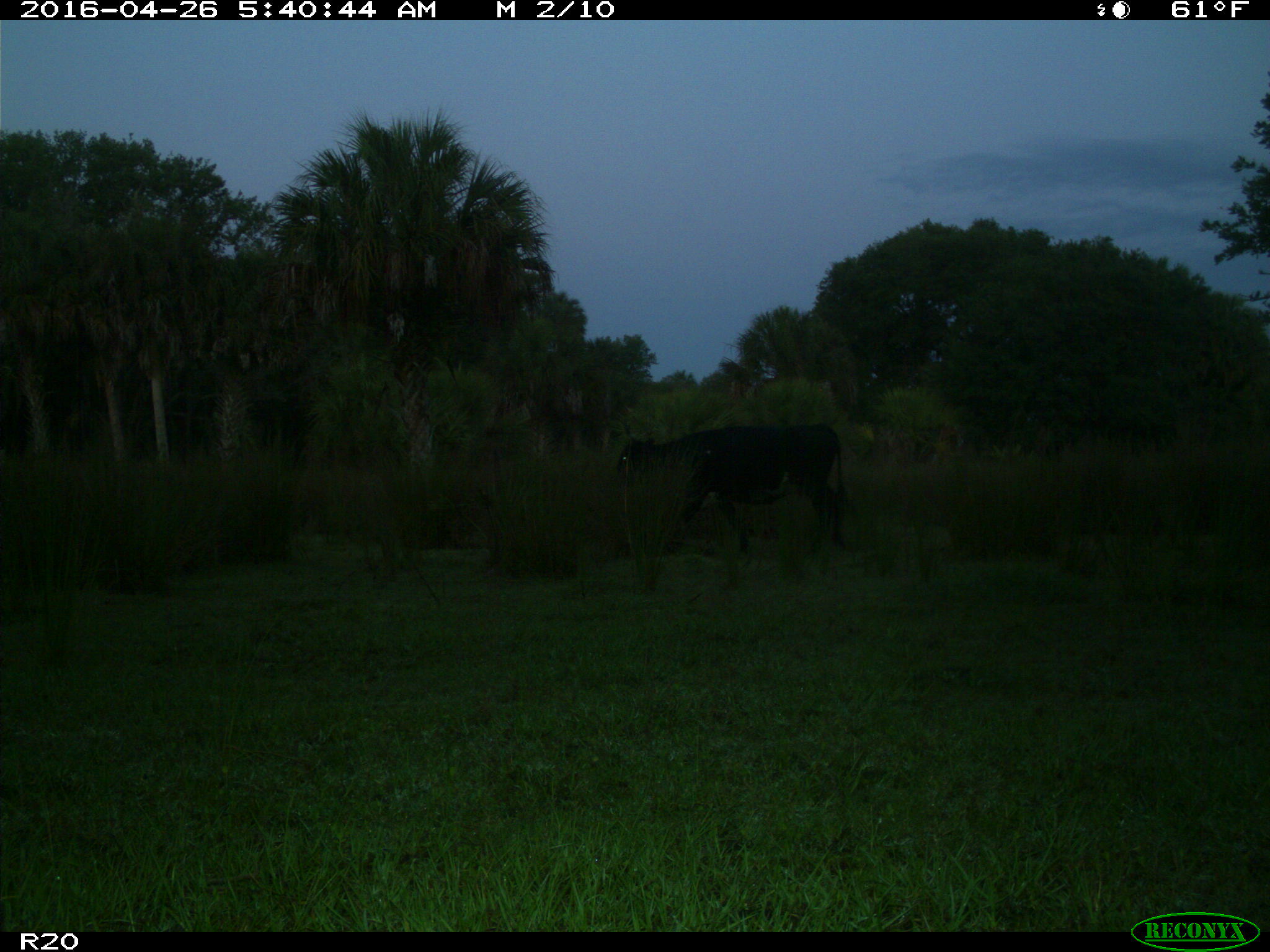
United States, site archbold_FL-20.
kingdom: Animalia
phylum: Chordata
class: Mammalia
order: Artiodactyla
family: Bovidae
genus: Bos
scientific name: Bos taurus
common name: domestic cow